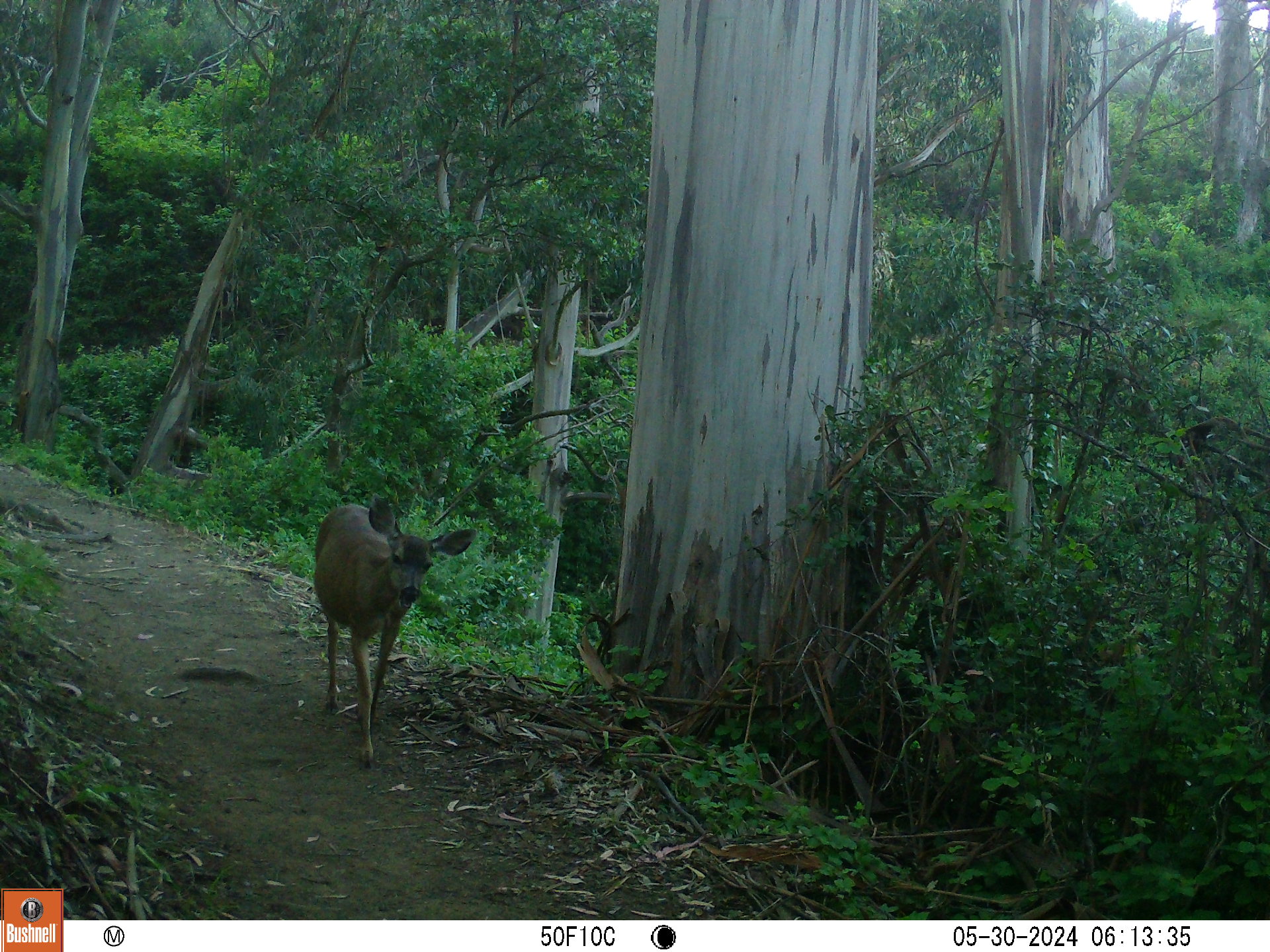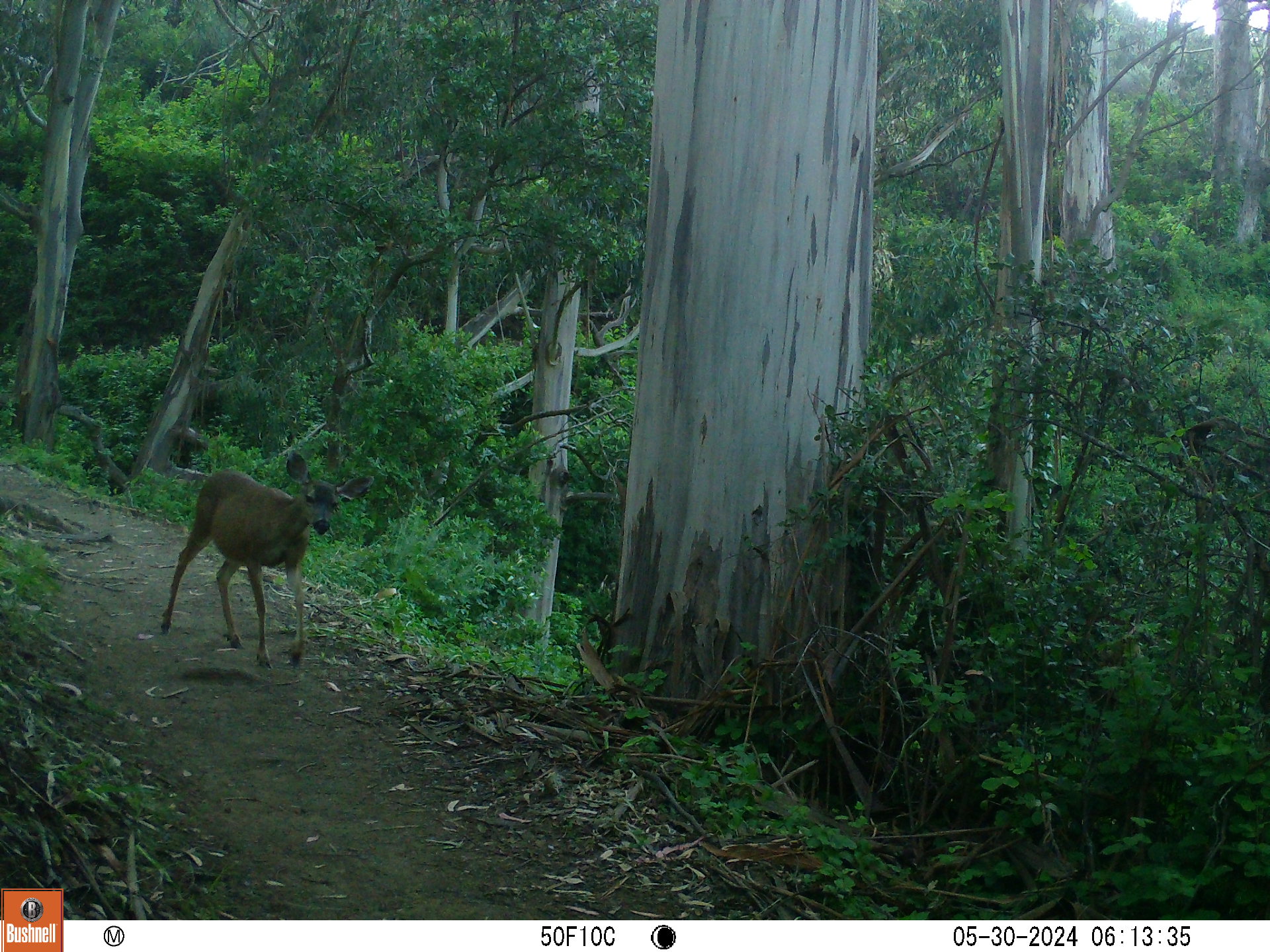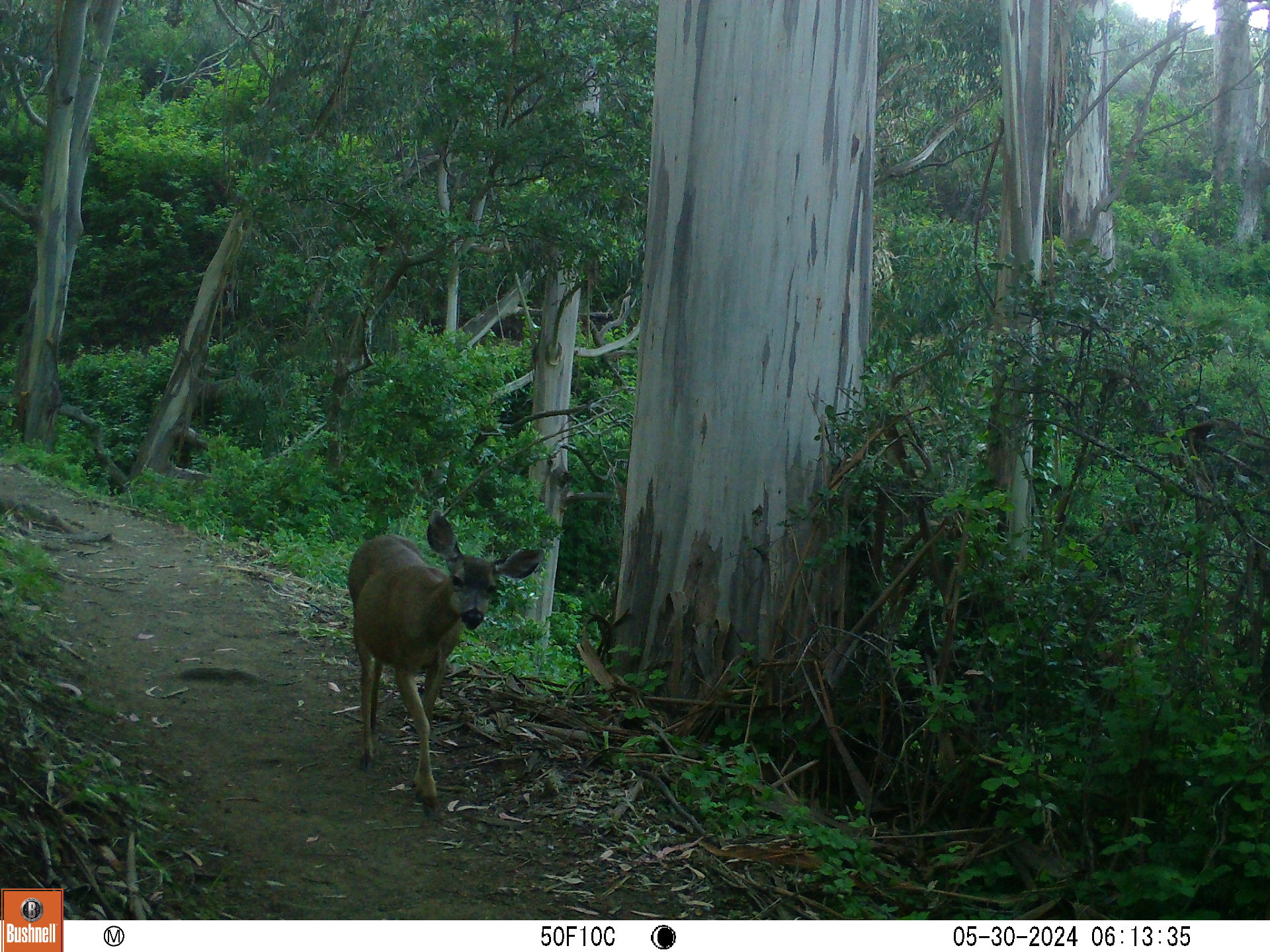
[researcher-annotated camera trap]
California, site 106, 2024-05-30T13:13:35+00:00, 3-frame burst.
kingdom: Animalia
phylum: Chordata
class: Mammalia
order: Artiodactyla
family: Cervidae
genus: Odocoileus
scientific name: Odocoileus hemionus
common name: mule deer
Mule deer (Odocoileus hemionus).